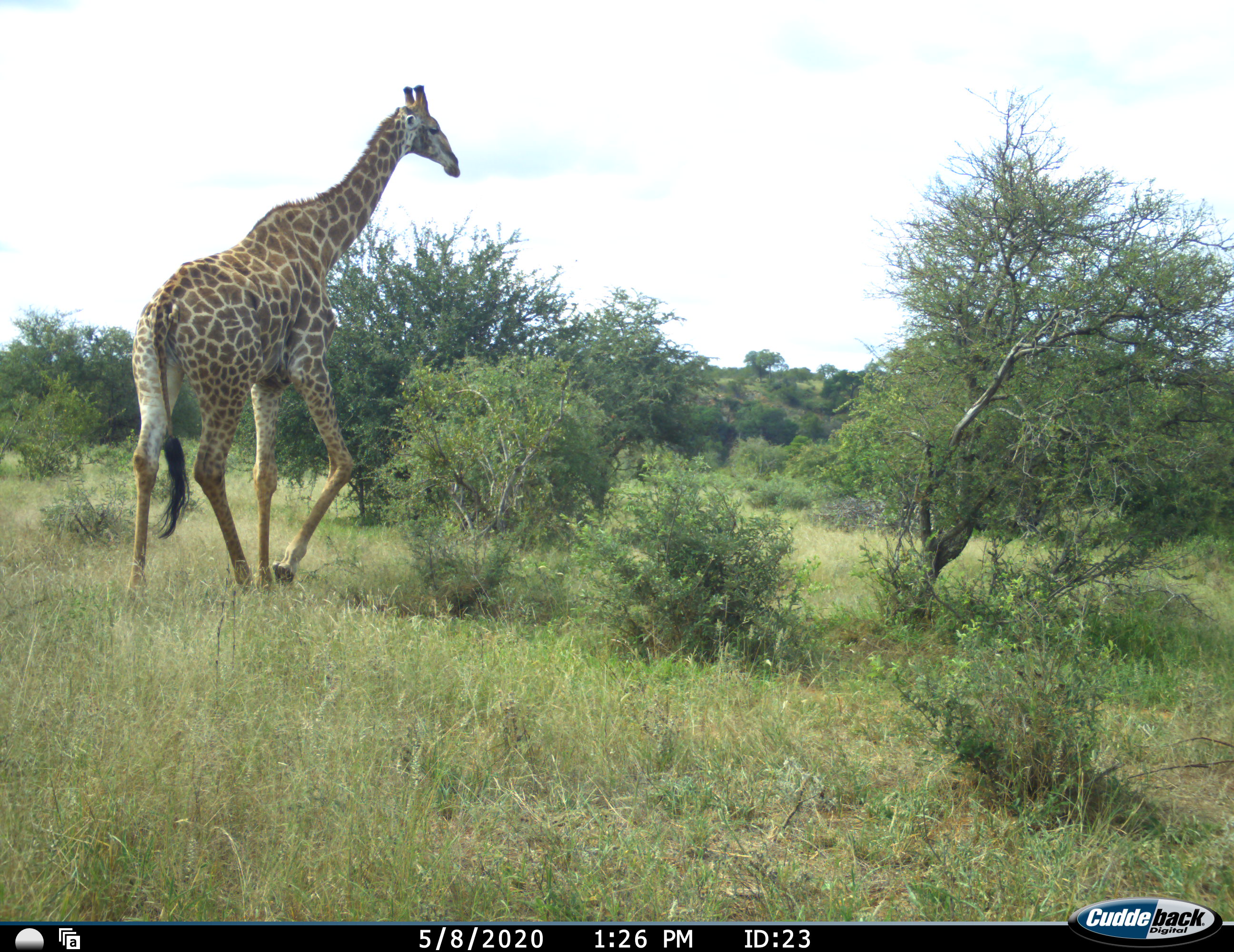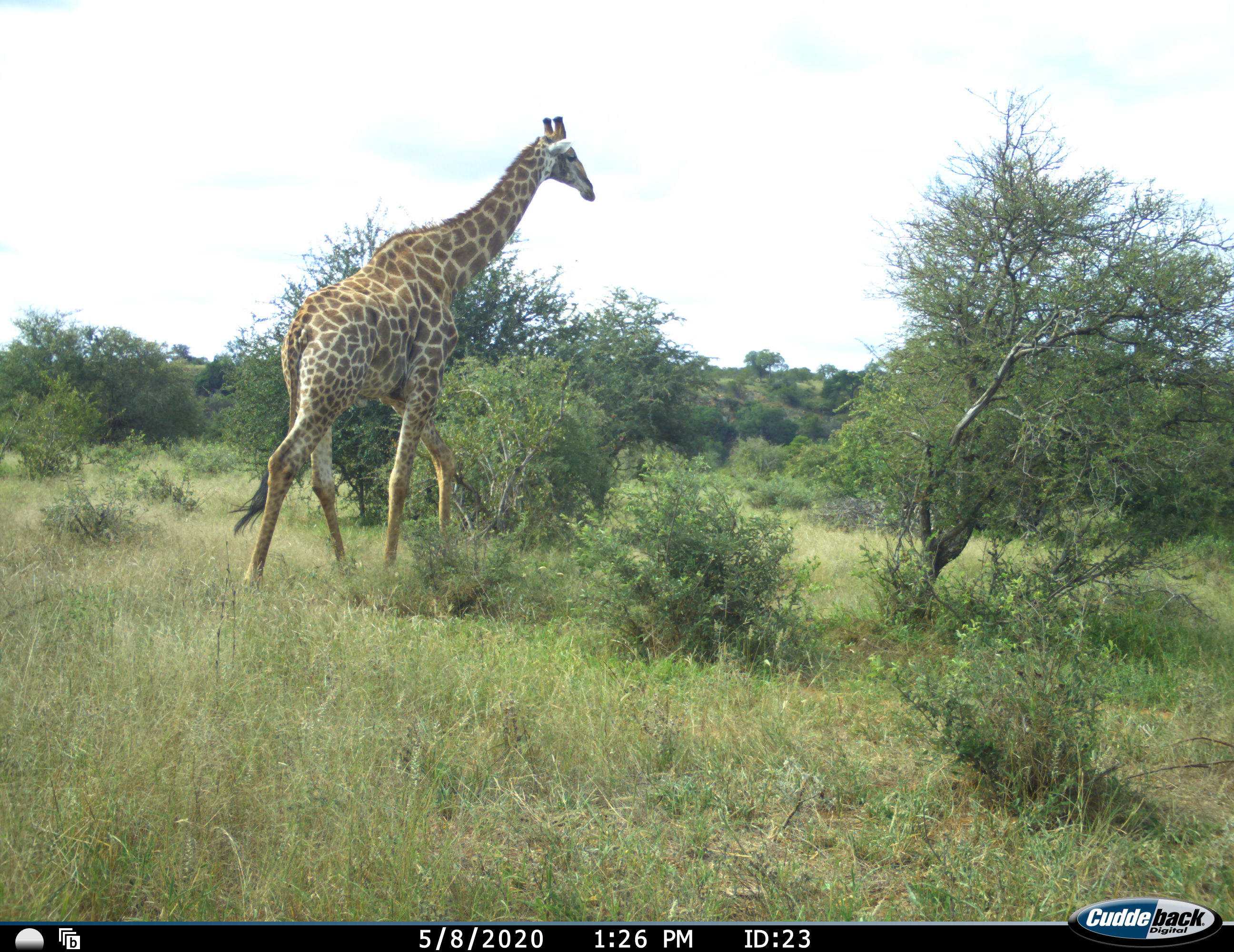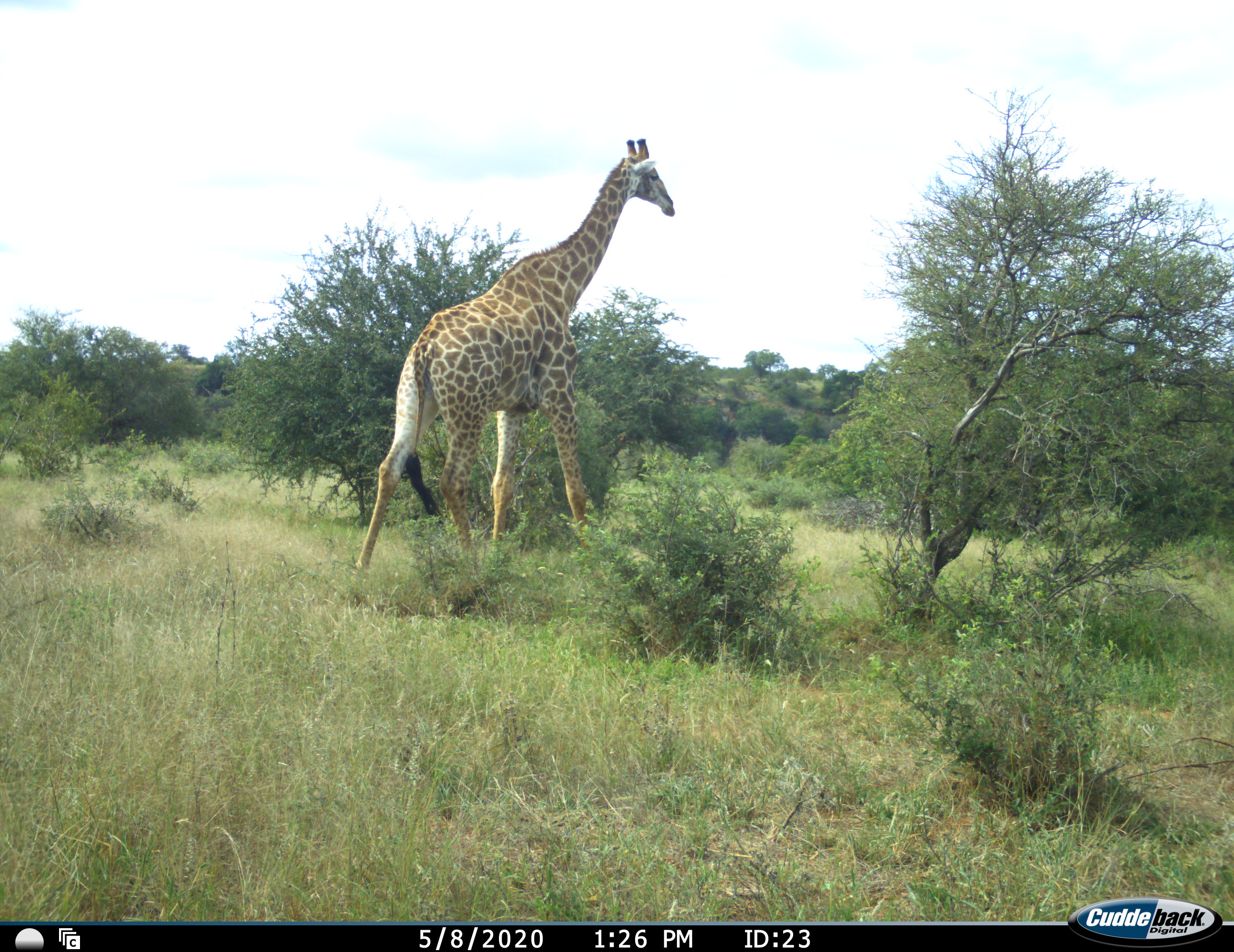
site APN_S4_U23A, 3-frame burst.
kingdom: Animalia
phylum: Chordata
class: Mammalia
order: Artiodactyla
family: Giraffidae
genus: Giraffa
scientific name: Giraffa camelopardalis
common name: giraffe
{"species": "giraffe (Giraffa camelopardalis)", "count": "1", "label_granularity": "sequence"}